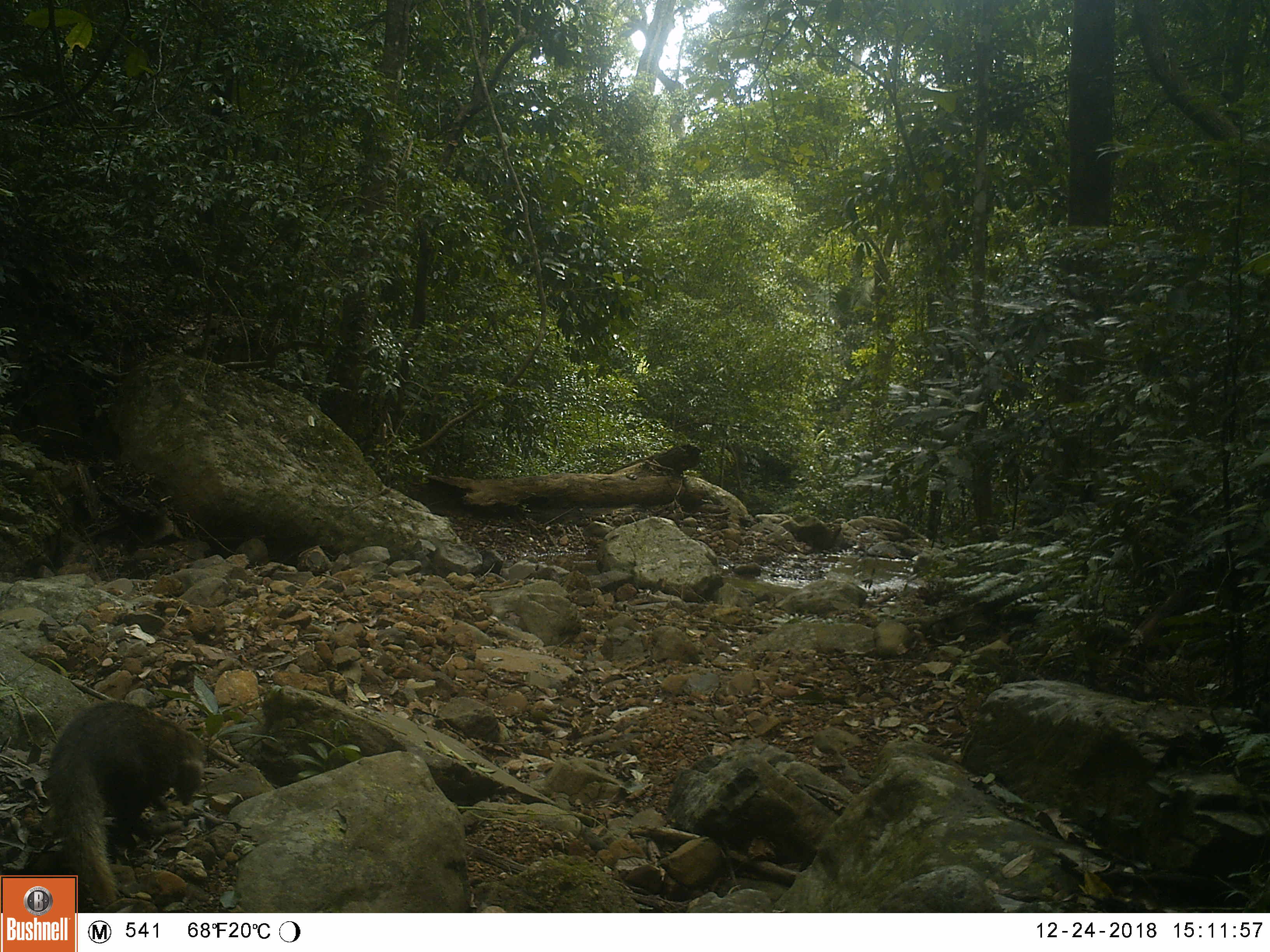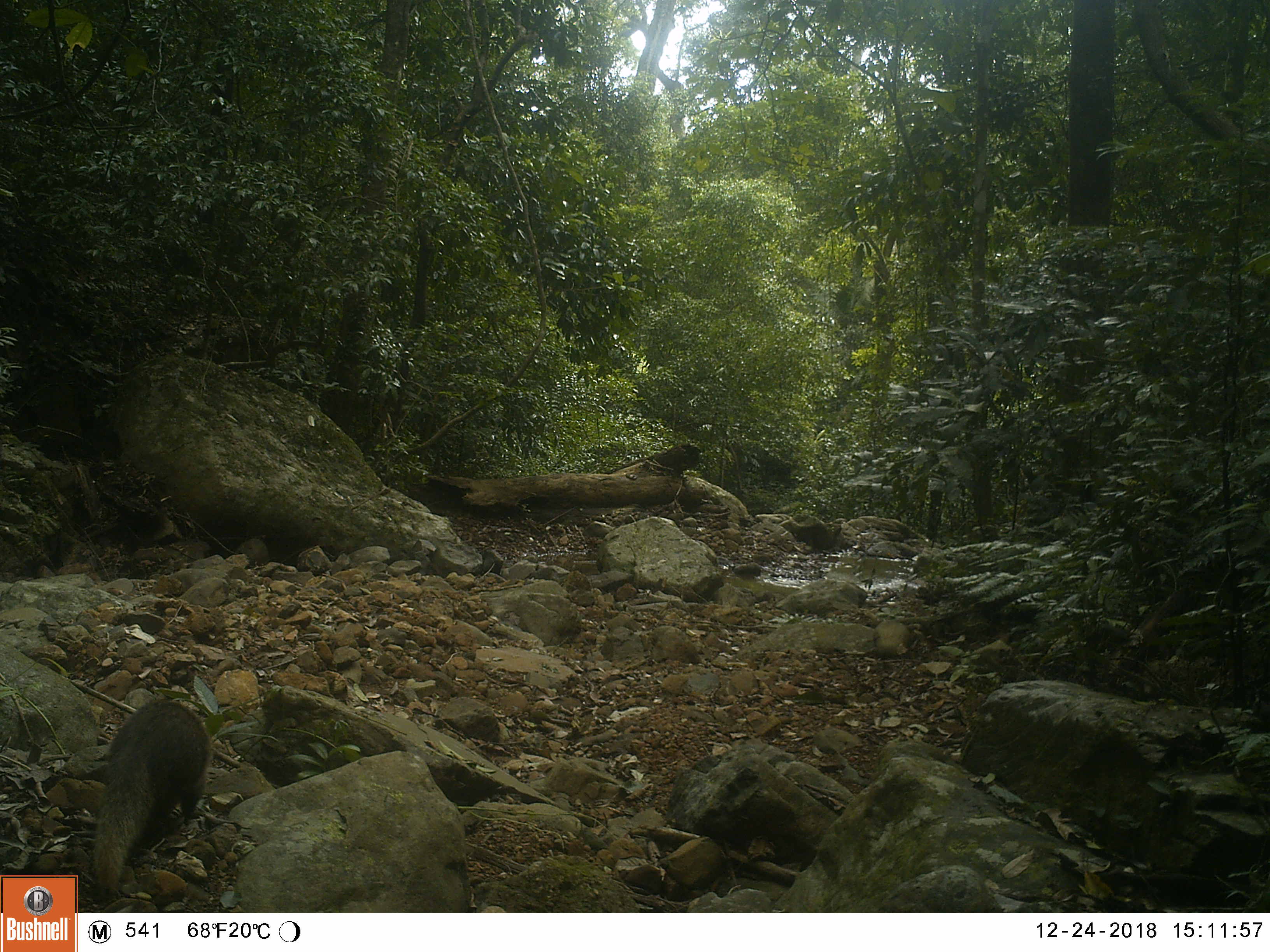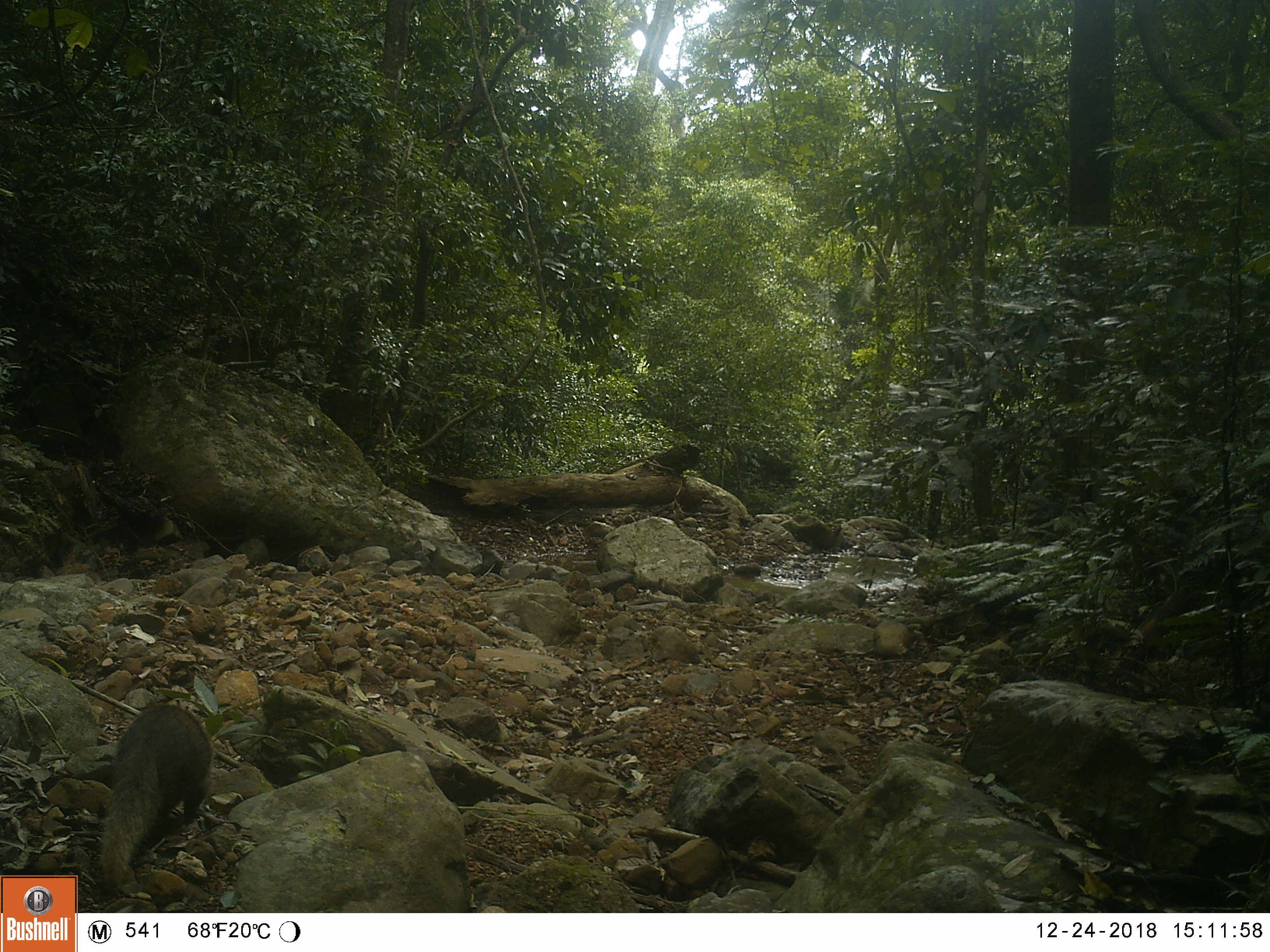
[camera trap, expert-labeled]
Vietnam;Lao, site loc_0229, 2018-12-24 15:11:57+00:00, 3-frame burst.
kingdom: Animalia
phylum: Chordata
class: Mammalia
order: Carnivora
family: Herpestidae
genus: Urva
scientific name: Urva urva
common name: crab-eating mongoose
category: crab eating mongoose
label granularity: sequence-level